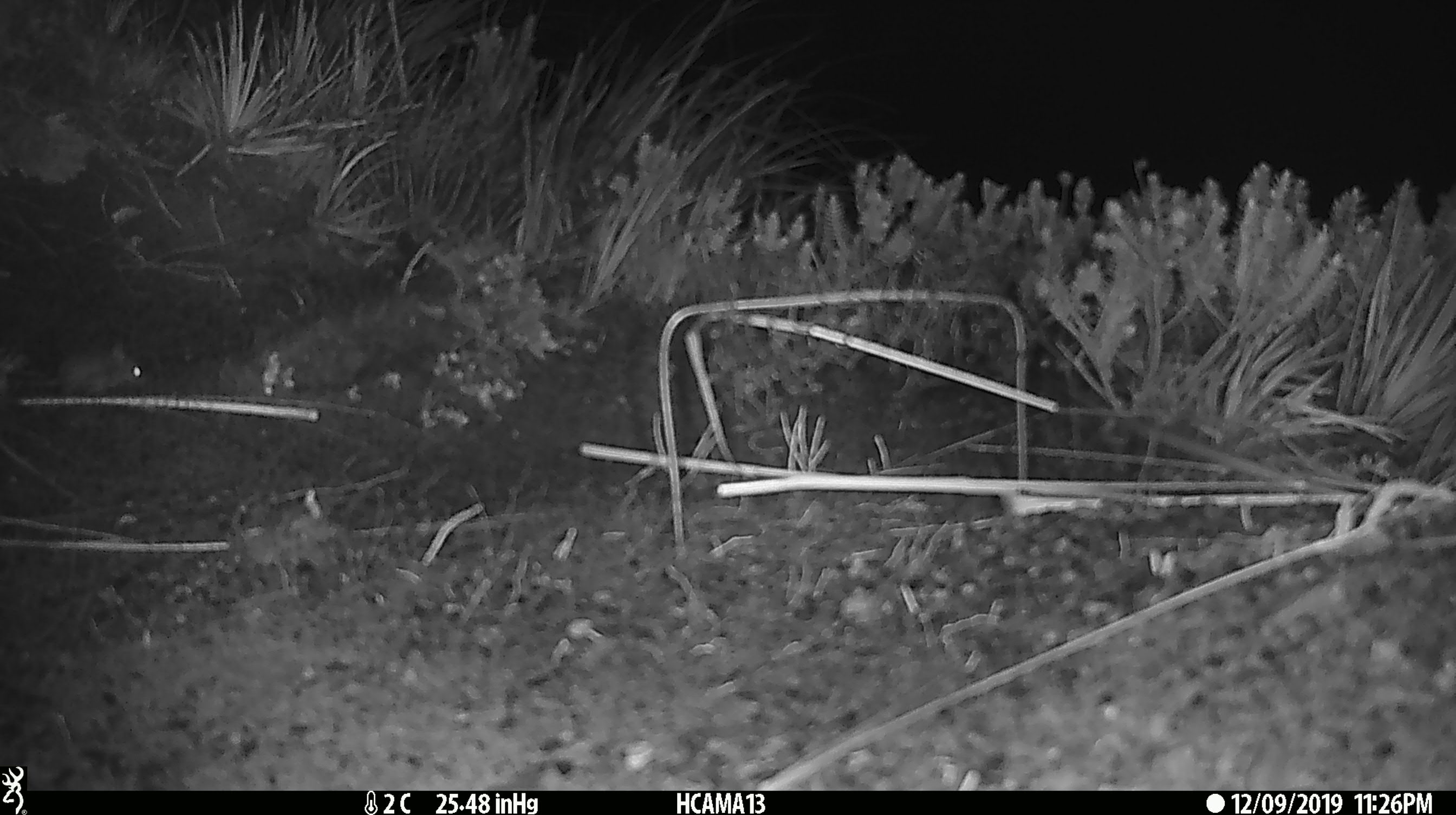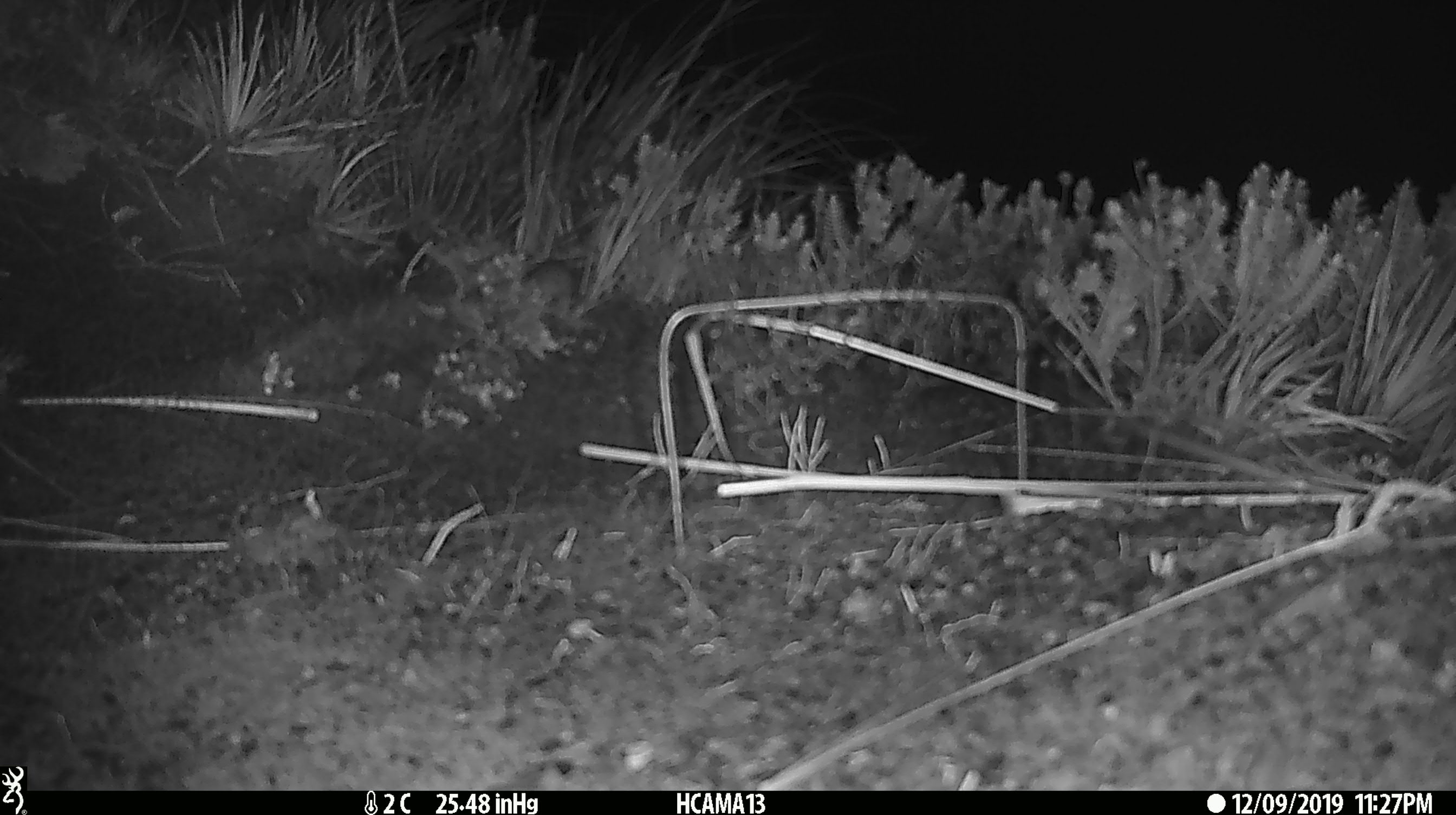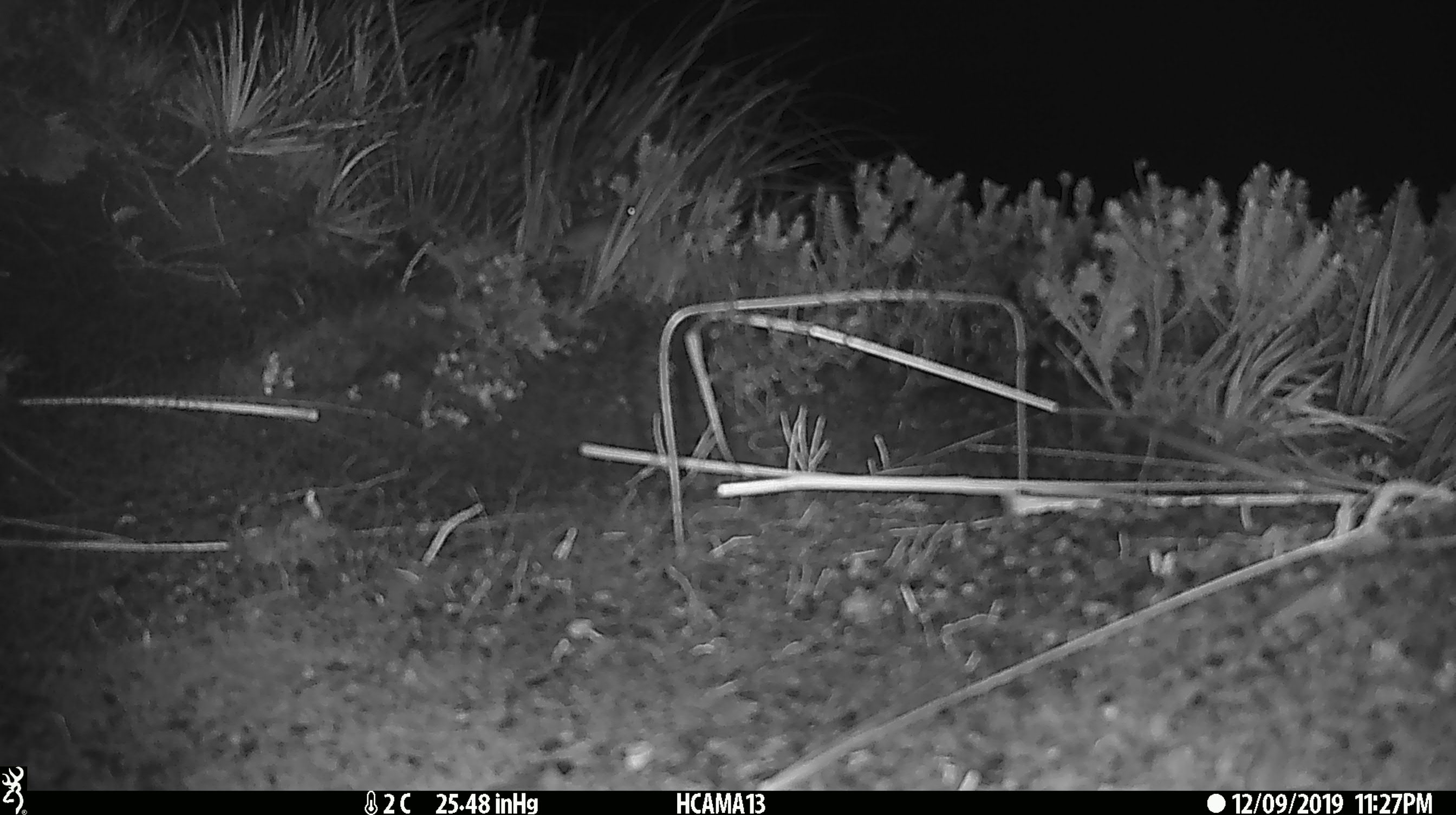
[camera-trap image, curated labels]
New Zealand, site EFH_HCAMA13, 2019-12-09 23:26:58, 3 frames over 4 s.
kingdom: Animalia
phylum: Chordata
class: Mammalia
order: Rodentia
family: Muridae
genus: Mus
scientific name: Mus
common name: mouse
Mouse (Mus).